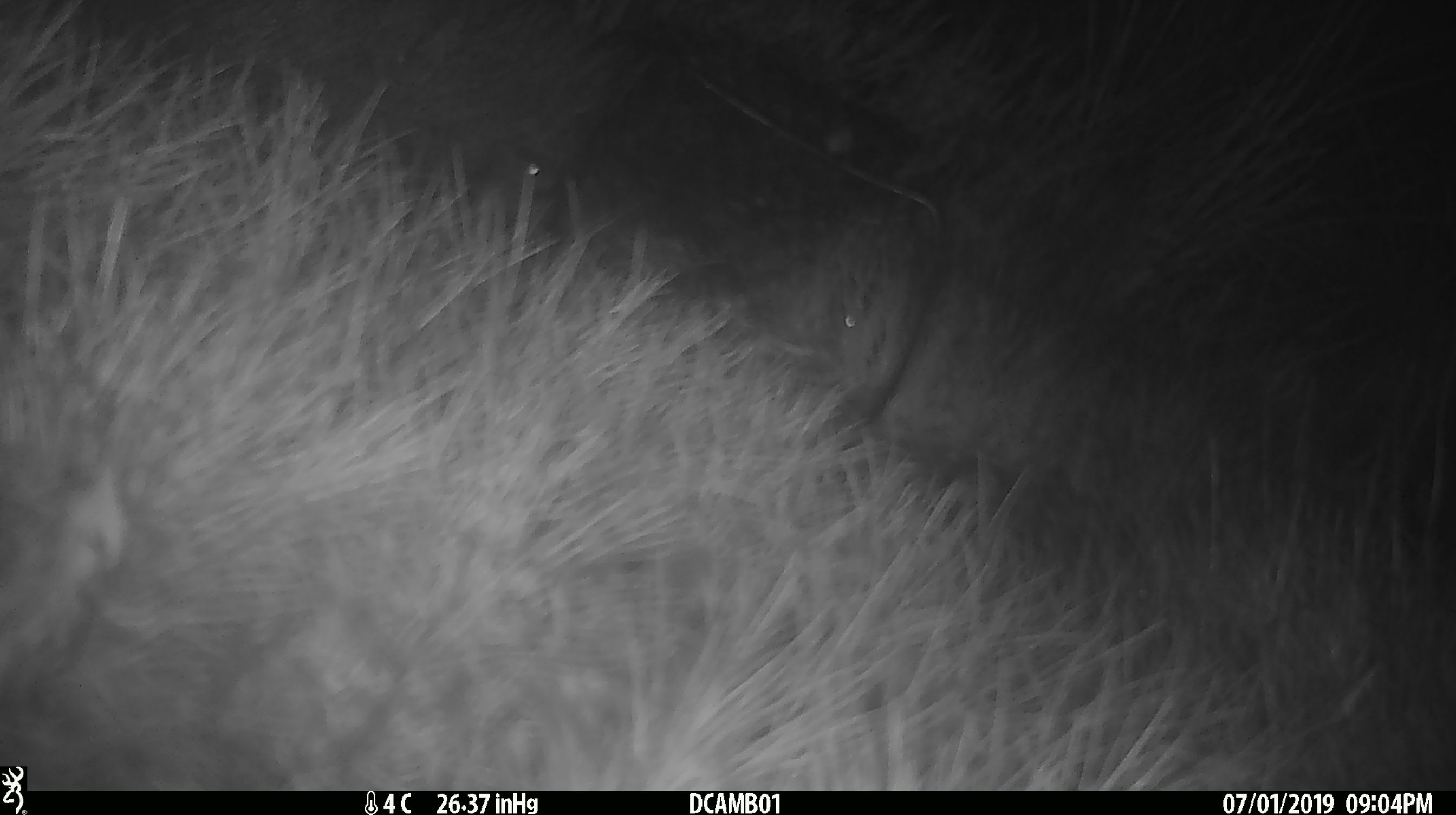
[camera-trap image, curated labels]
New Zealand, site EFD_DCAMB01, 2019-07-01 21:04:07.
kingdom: Animalia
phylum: Chordata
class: Mammalia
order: Rodentia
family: Muridae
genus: Mus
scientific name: Mus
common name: mouse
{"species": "mouse (Mus)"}